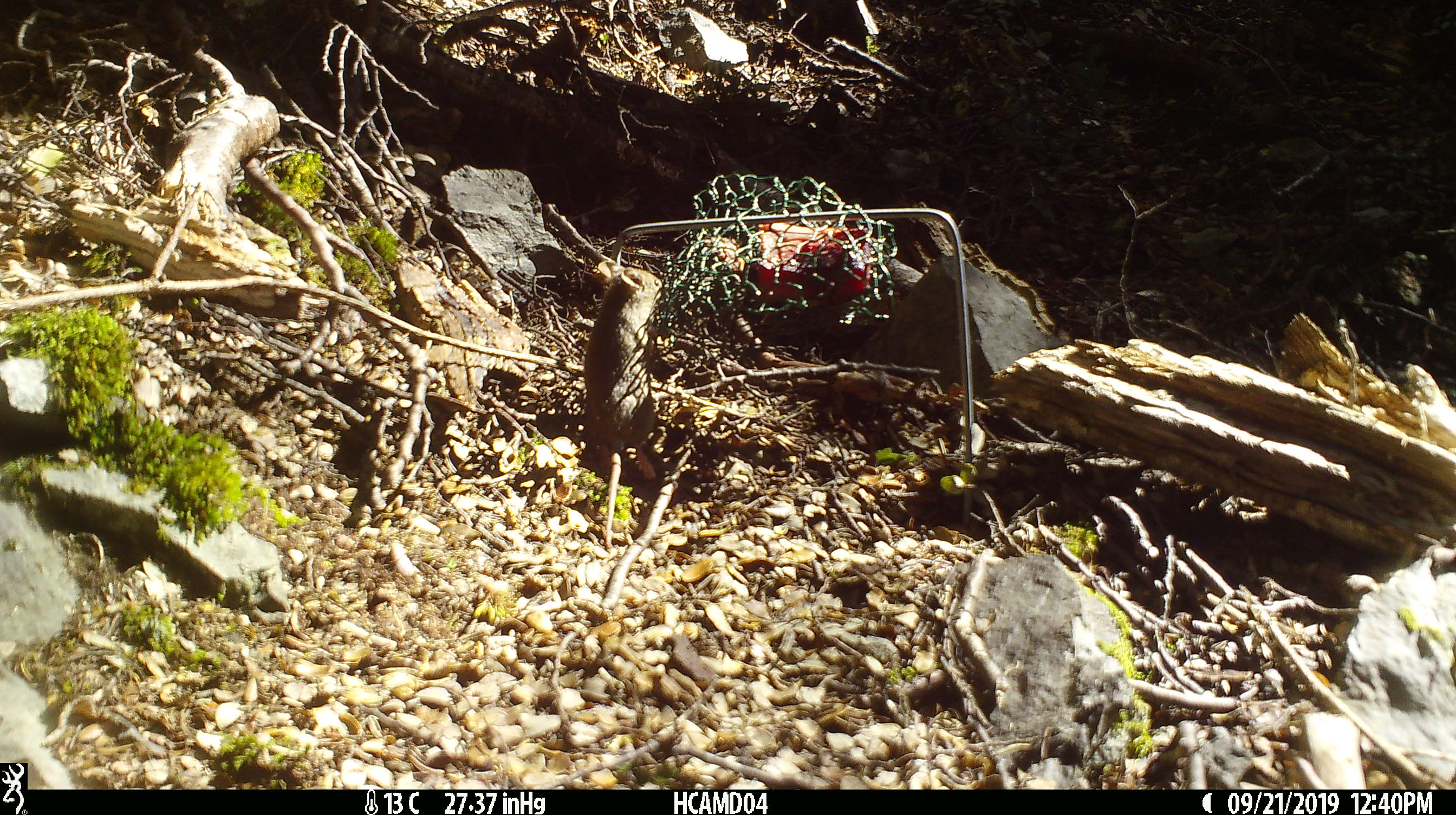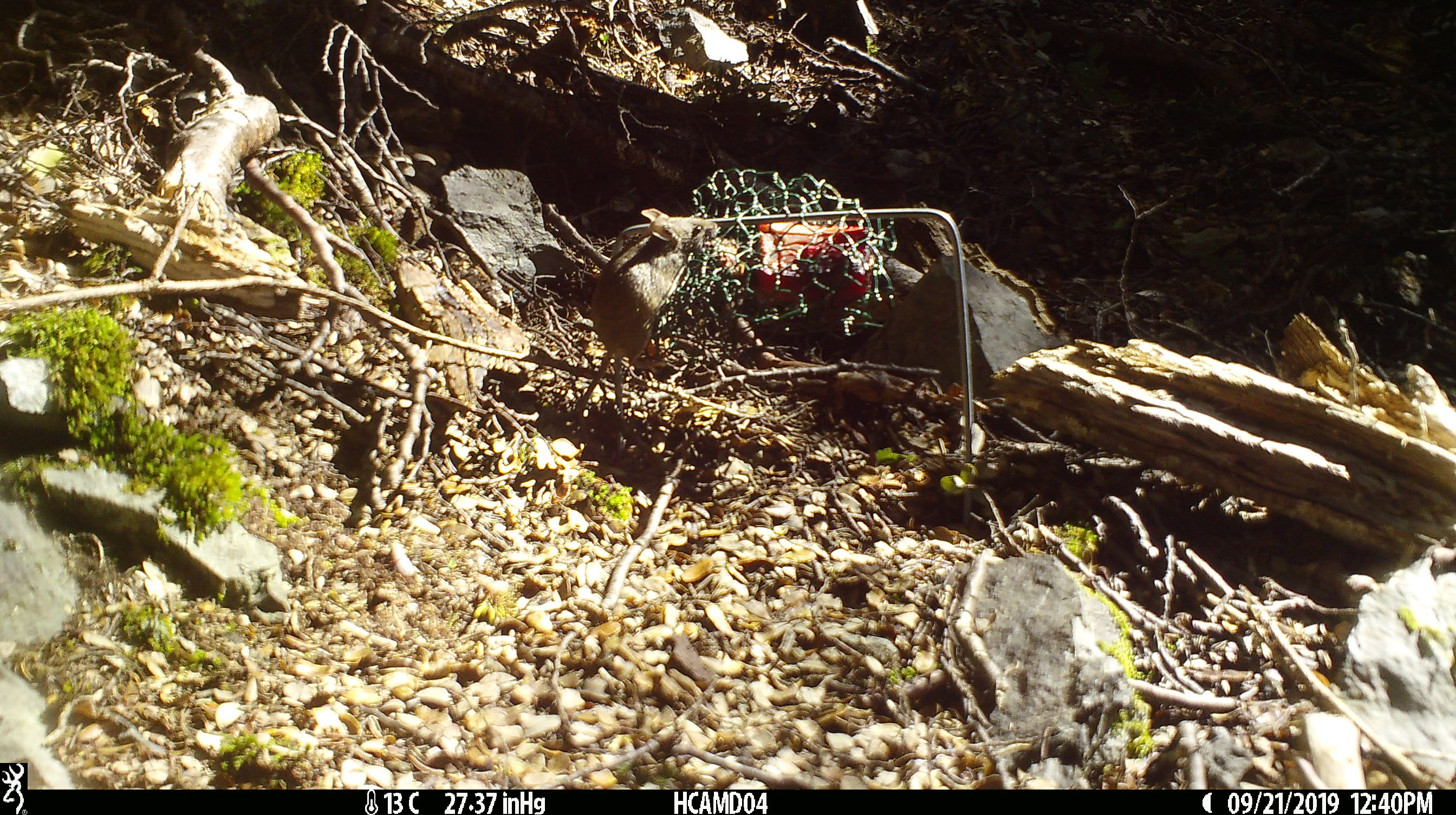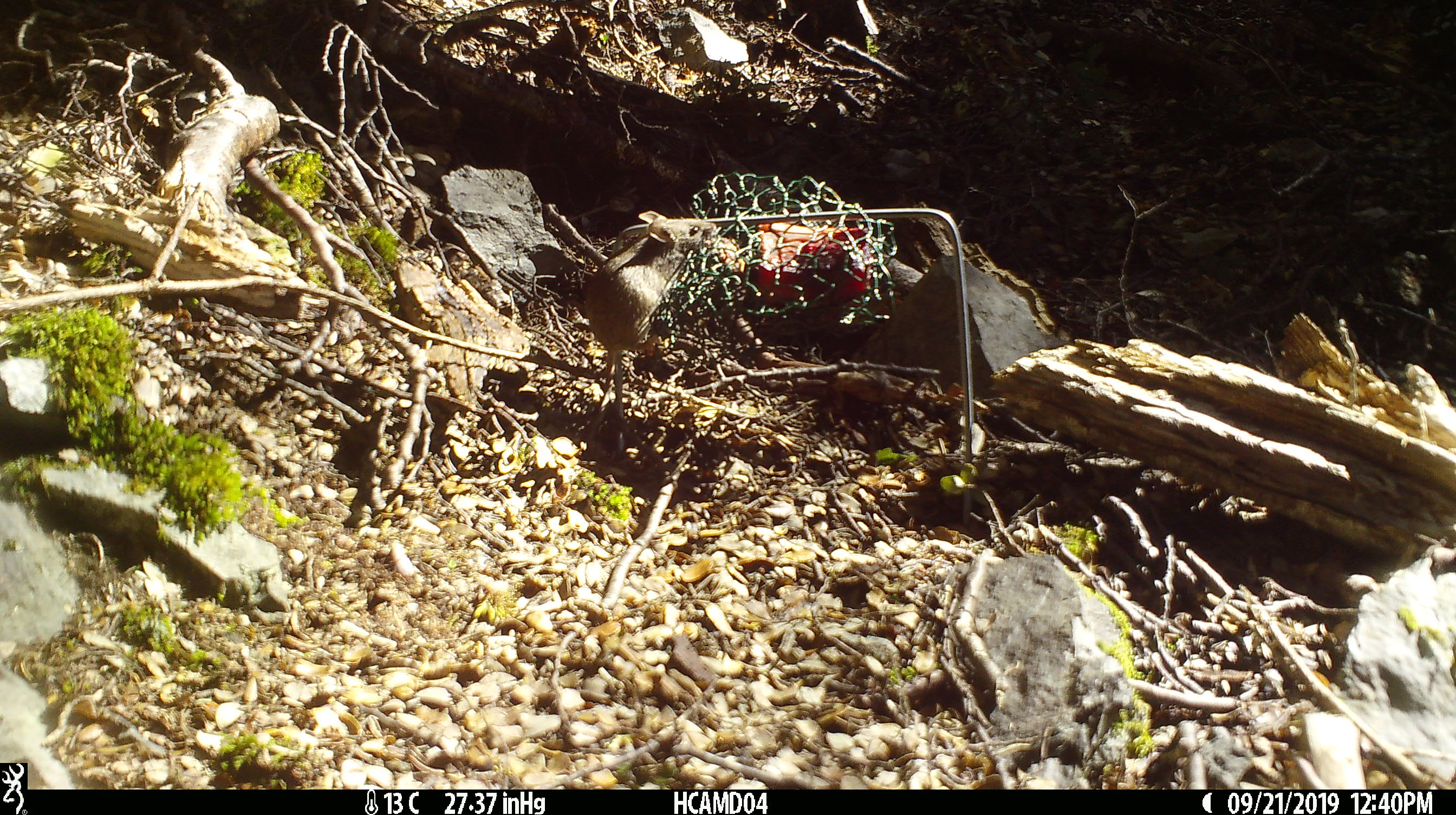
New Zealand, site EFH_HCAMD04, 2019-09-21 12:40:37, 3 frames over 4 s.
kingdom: Animalia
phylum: Chordata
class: Mammalia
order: Rodentia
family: Muridae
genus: Mus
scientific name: Mus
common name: mouse